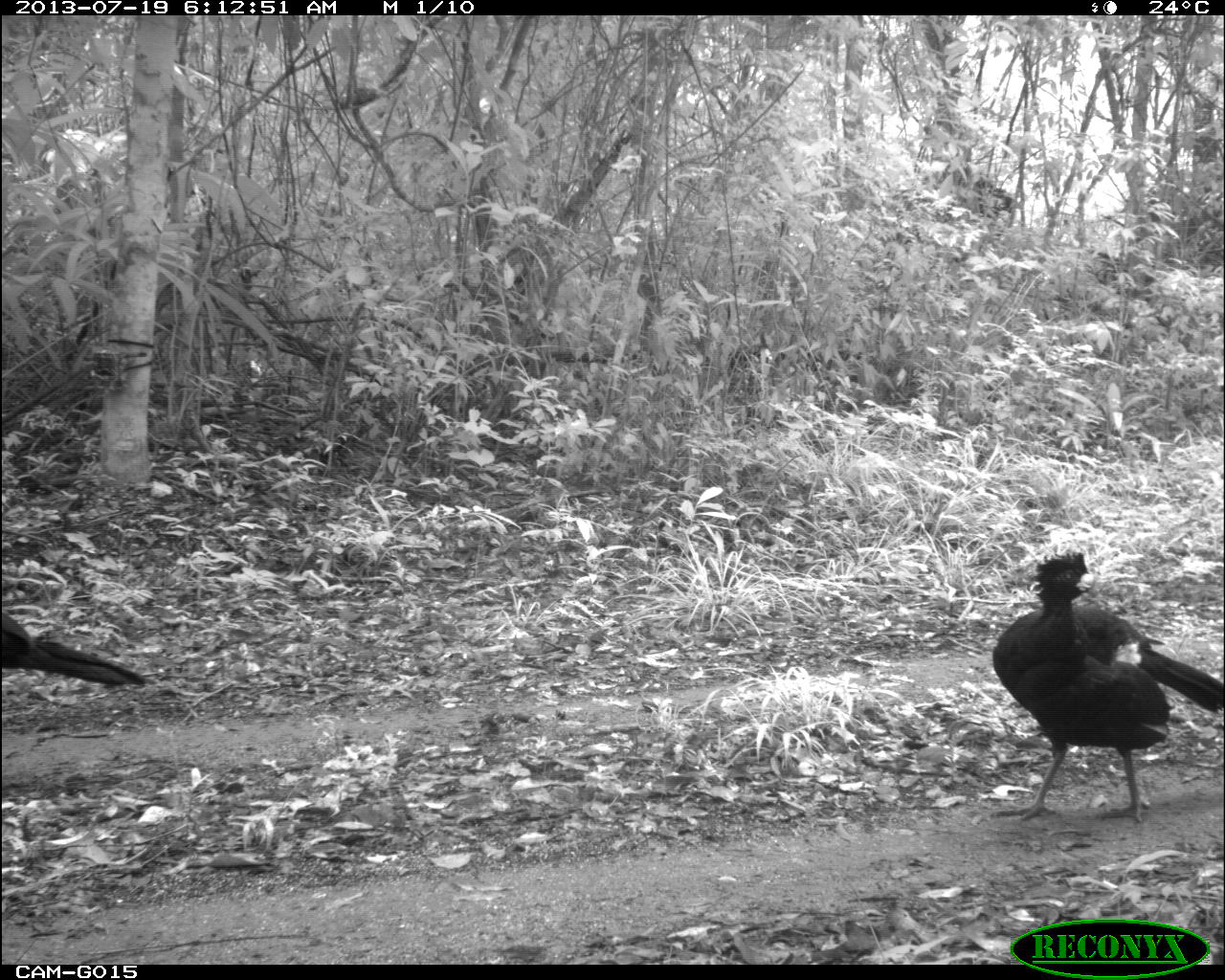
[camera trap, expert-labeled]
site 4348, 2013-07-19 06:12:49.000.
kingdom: Animalia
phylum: Chordata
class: Aves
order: Galliformes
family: Cracidae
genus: Crax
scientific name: Crax rubra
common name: great curassow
Crax rubra (great curassow), count 2.